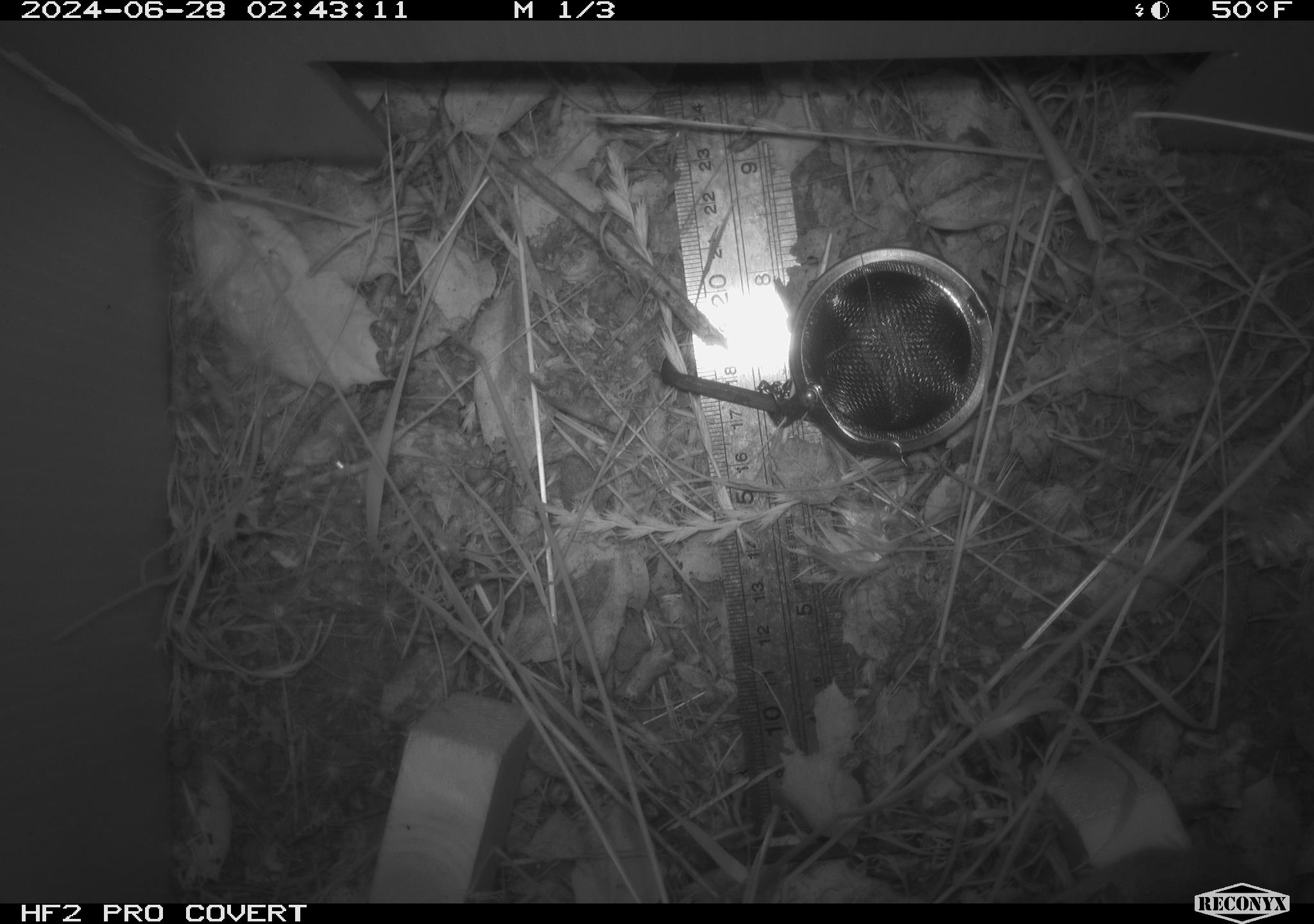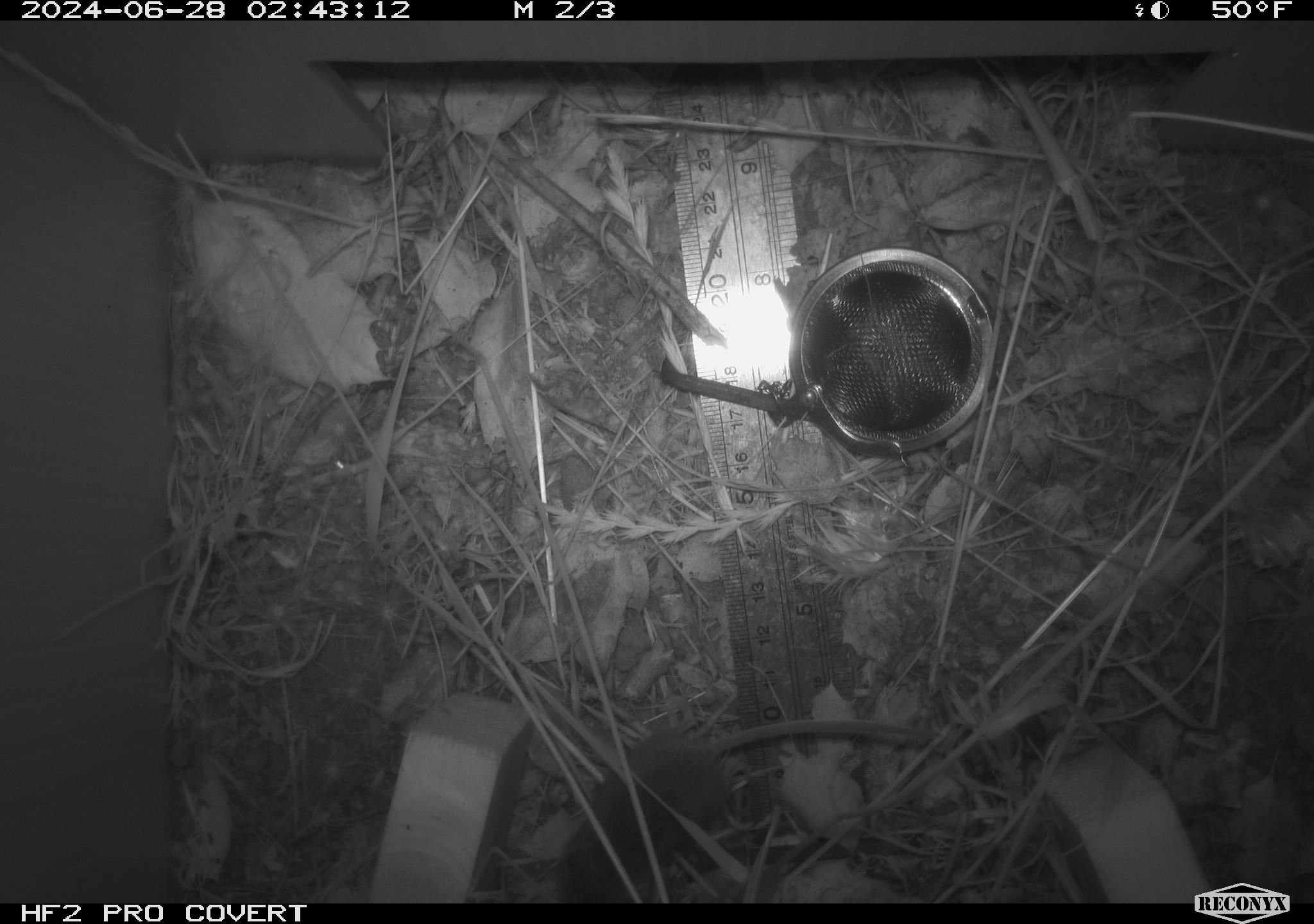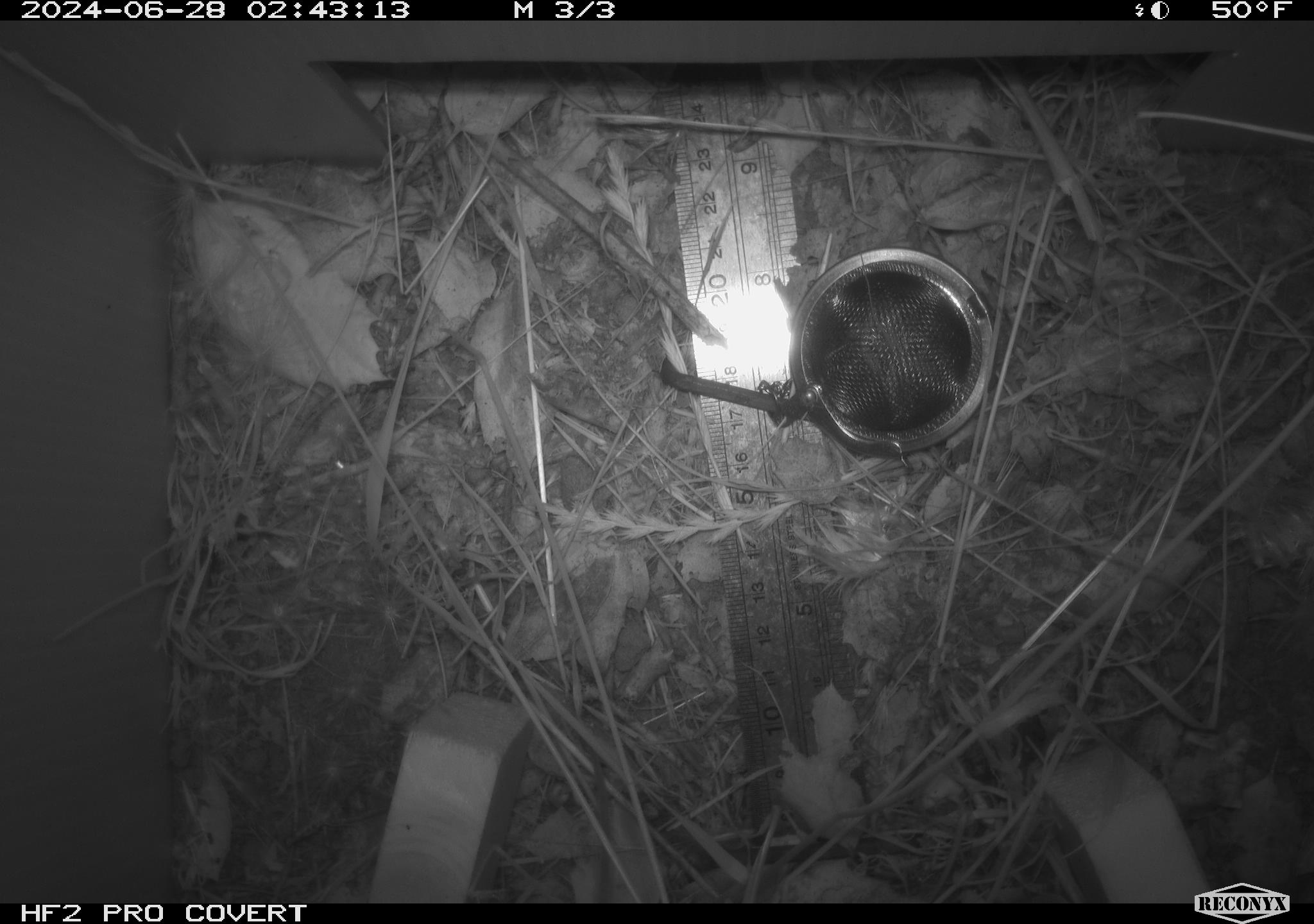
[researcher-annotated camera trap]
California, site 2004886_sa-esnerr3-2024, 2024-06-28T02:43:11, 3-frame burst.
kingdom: Animalia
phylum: Chordata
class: Mammalia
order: Rodentia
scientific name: Rodentia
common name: rodent